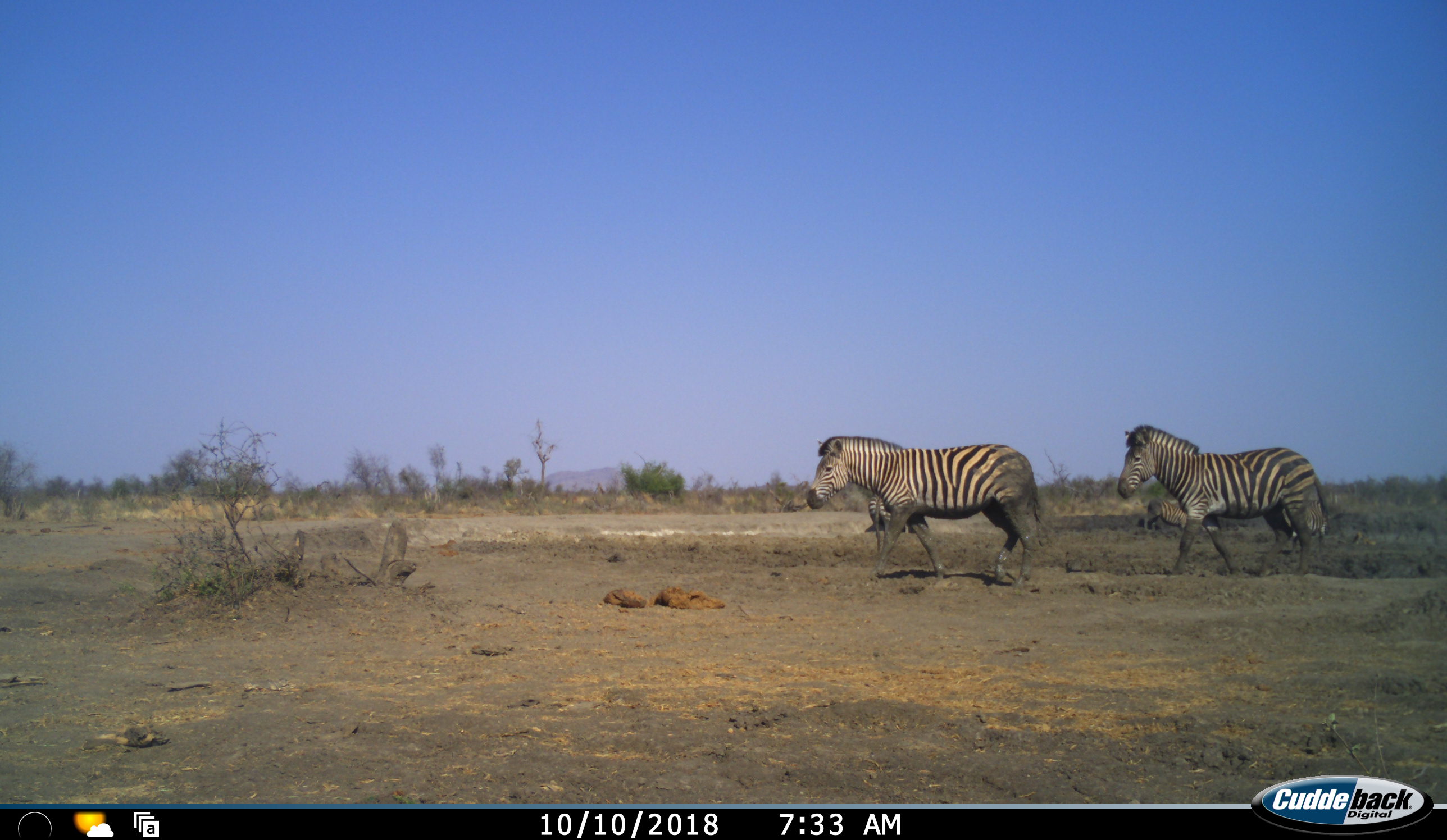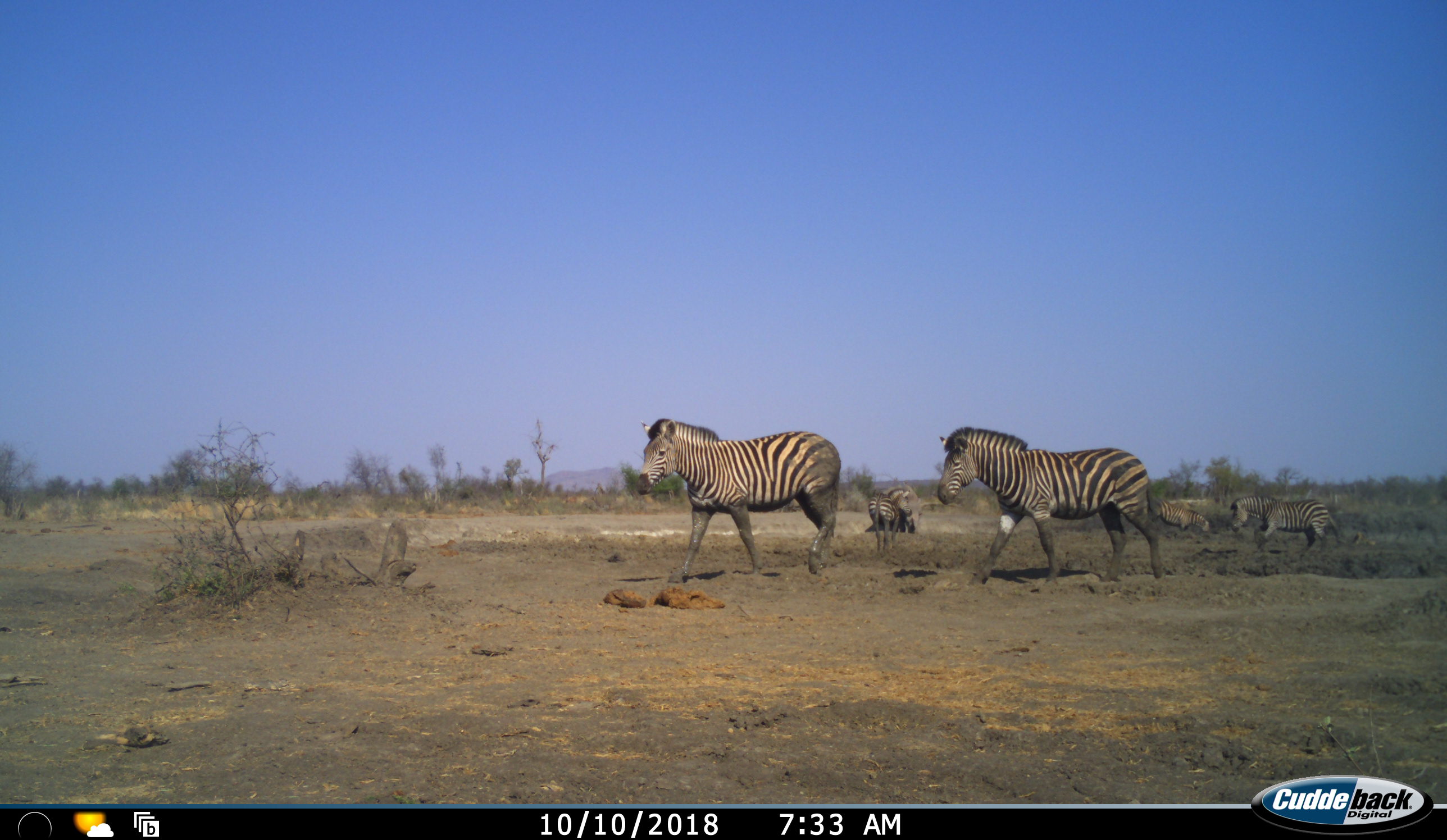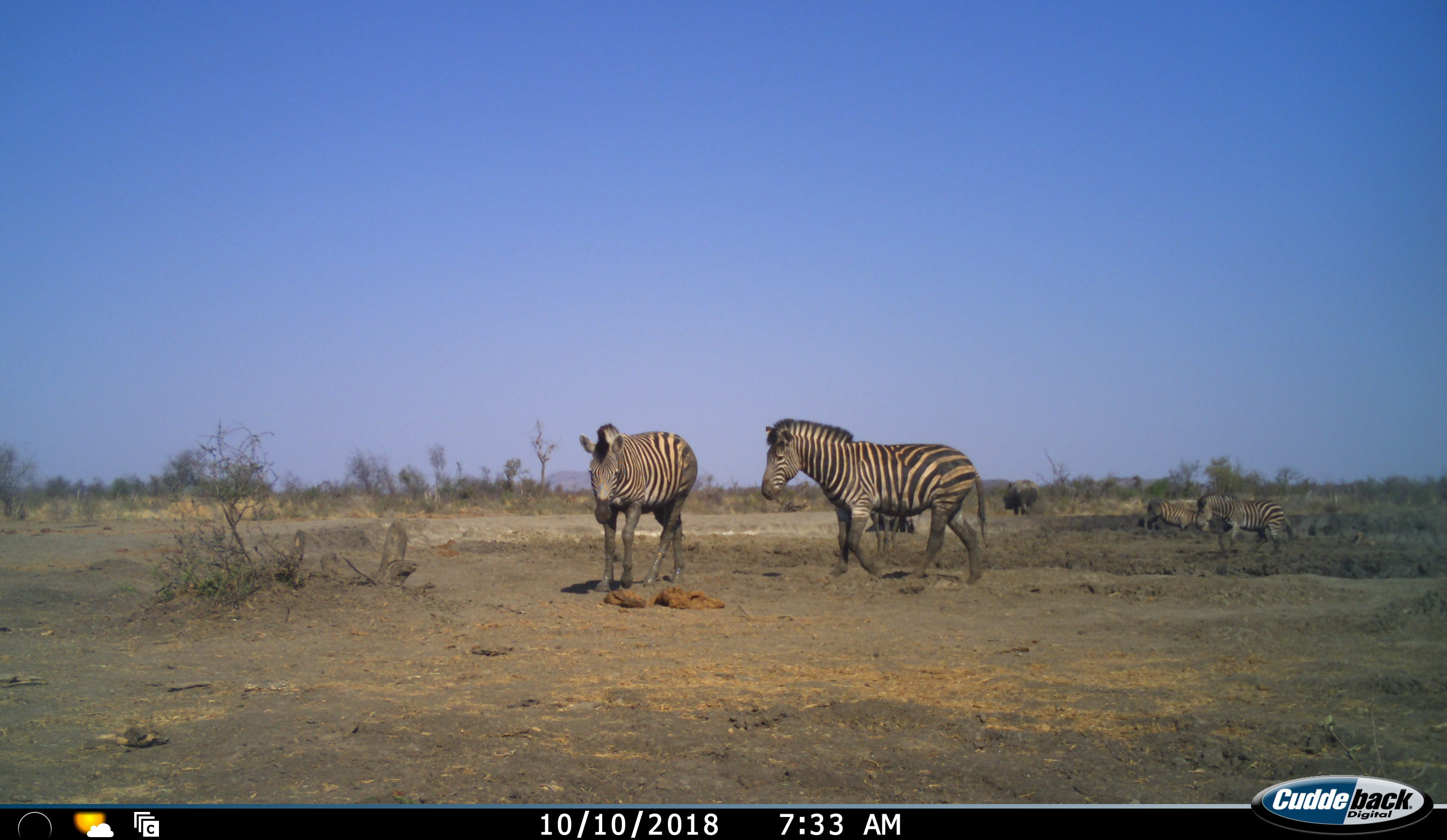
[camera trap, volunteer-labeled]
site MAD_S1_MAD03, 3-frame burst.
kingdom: Animalia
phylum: Chordata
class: Mammalia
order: Perissodactyla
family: Rhinocerotidae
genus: Diceros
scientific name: Diceros bicornis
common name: black rhinoceros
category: rhinocerosblack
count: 1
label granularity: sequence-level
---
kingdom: Animalia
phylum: Chordata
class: Mammalia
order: Perissodactyla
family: Equidae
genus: Equus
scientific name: Equus quagga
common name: plains zebra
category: zebraplains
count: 5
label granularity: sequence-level